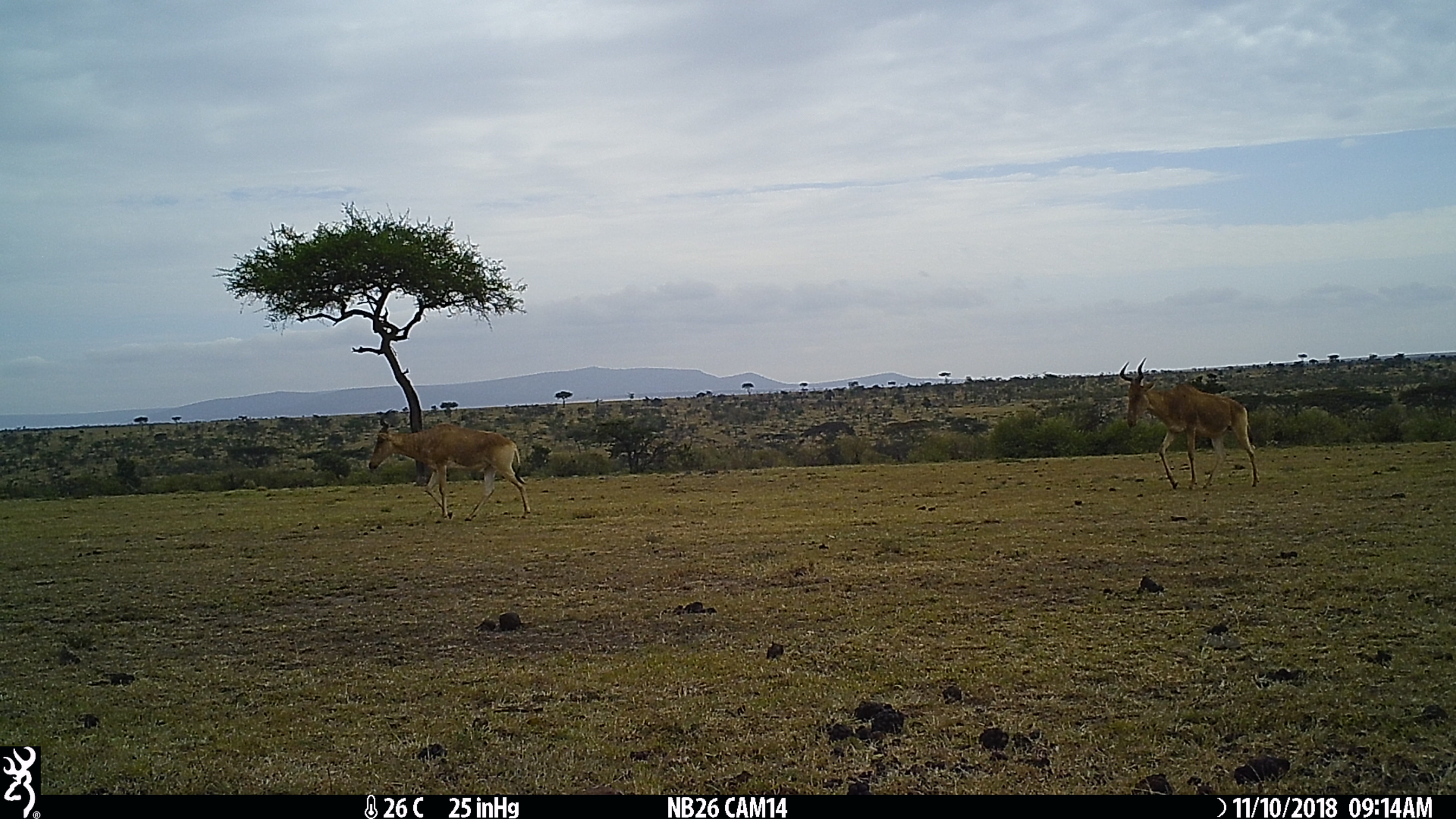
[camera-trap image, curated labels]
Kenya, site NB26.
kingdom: Animalia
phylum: Chordata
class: Mammalia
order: Artiodactyla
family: Bovidae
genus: Alcelaphus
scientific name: Alcelaphus buselaphus cokii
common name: coke's hartebeest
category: hartebeest cokes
Hartebeest cokes (coke's hartebeest) (Alcelaphus buselaphus cokii).